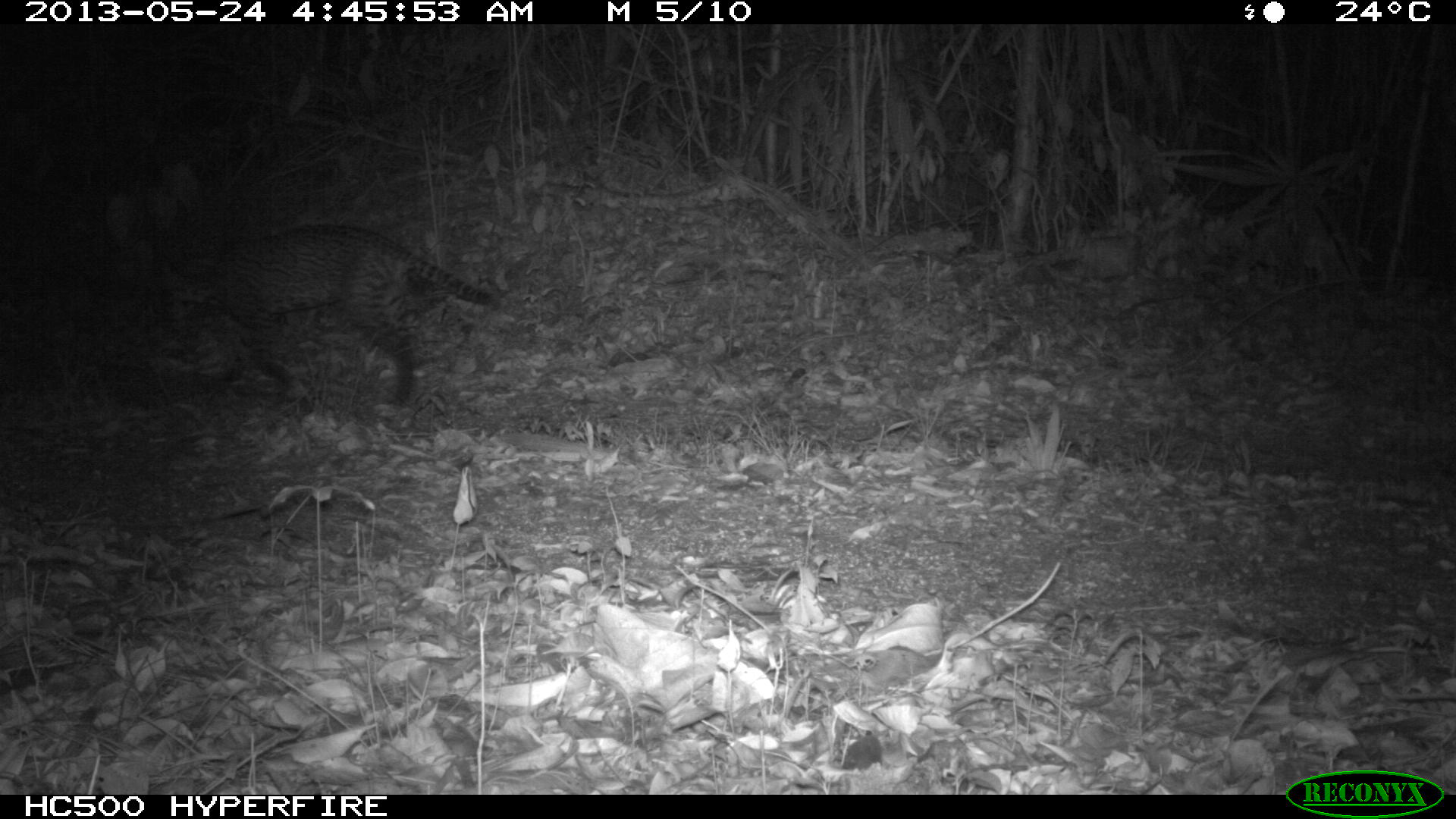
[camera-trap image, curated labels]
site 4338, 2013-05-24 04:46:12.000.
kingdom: Animalia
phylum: Chordata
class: Mammalia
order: Carnivora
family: Felidae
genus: Leopardus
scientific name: Leopardus pardalis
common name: ocelot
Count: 1.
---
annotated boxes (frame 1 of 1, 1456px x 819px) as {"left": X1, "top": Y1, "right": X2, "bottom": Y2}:
leopardus pardalis: {"left": 151, "top": 223, "right": 492, "bottom": 405}